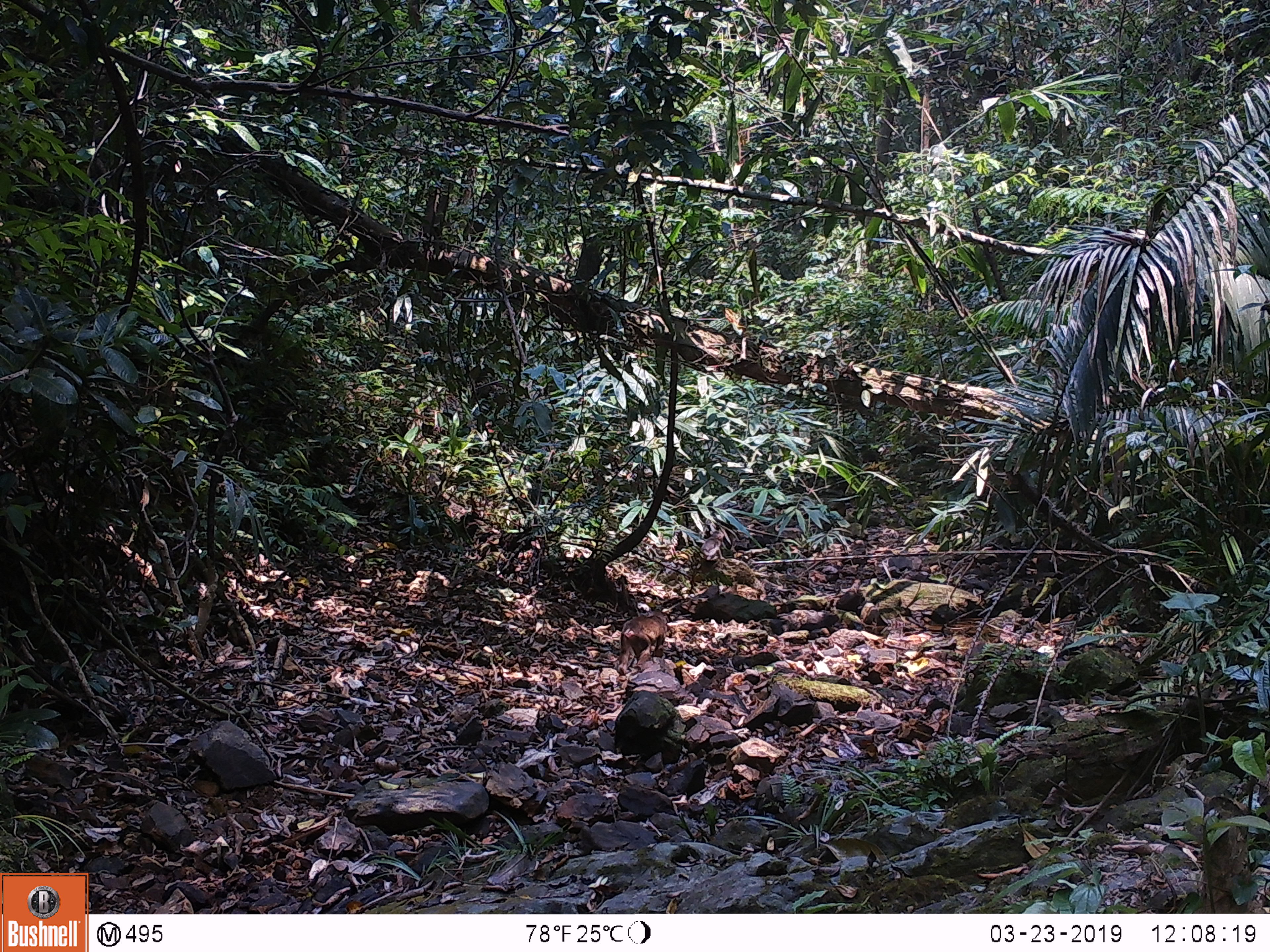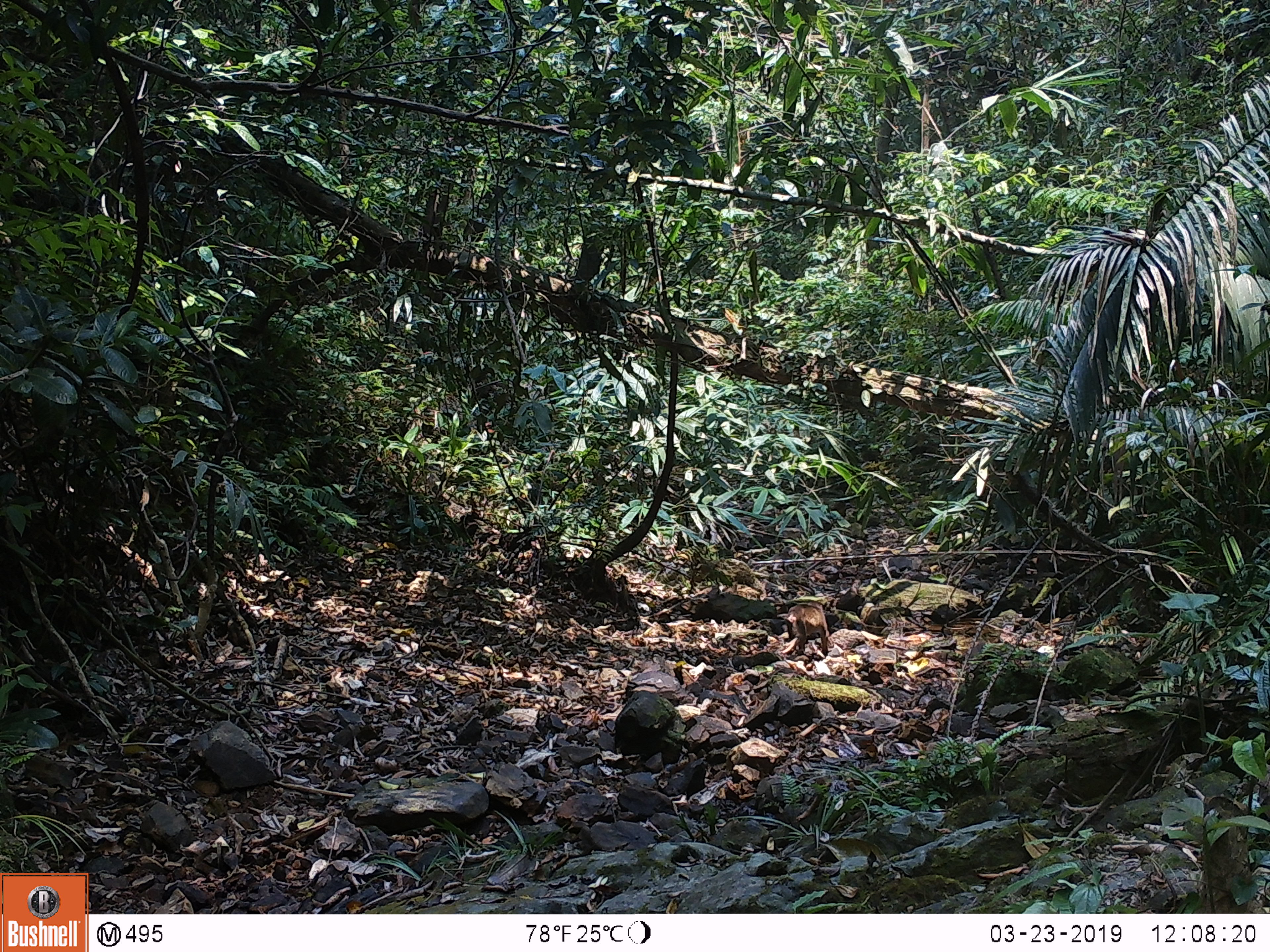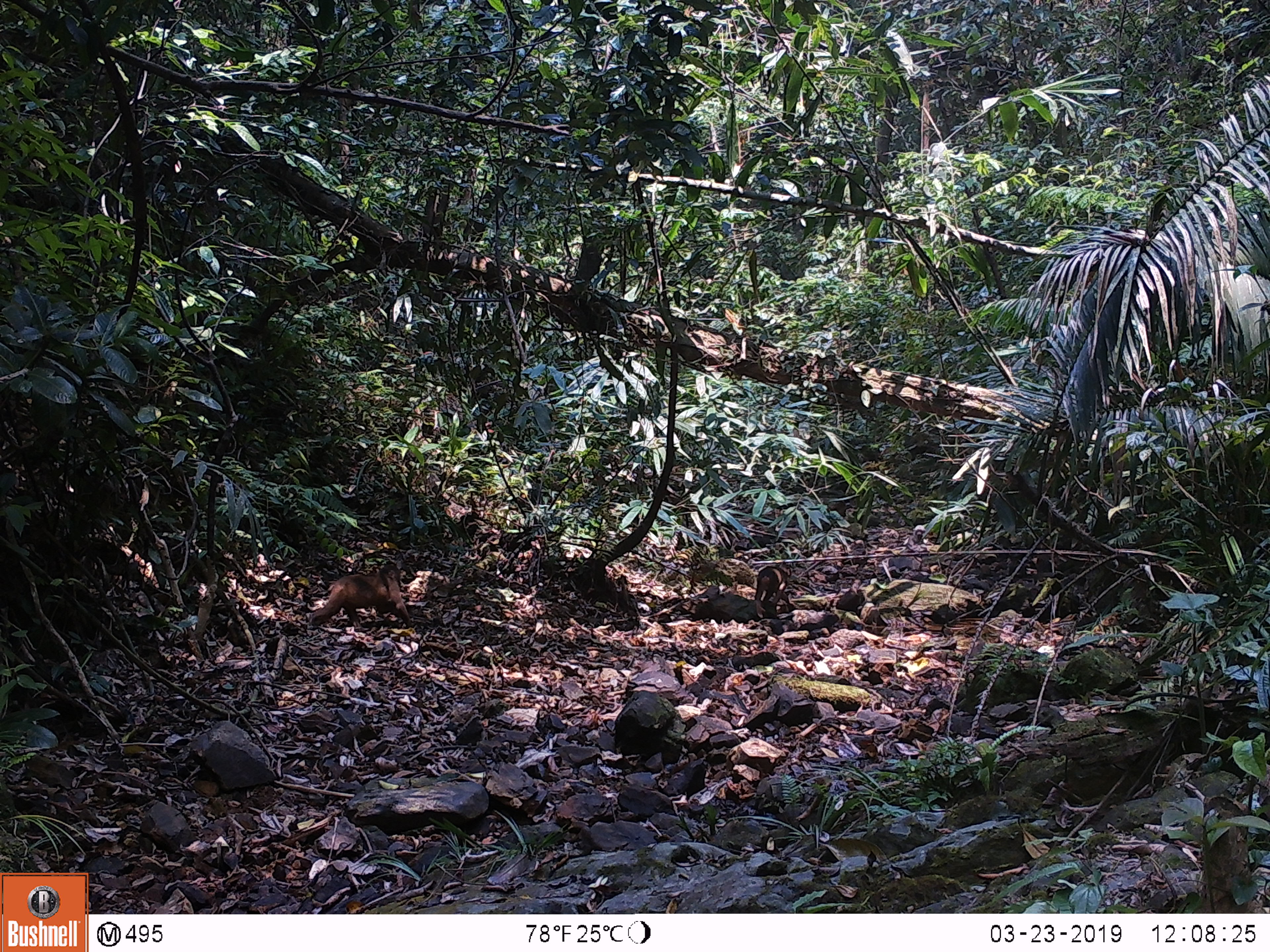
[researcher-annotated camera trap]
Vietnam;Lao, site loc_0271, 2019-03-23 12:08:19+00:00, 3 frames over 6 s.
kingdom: Animalia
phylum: Chordata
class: Mammalia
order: Primates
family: Cercopithecidae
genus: Macaca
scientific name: Macaca arctoides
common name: stump-tailed macaque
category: stump tailed macaque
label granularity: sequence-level